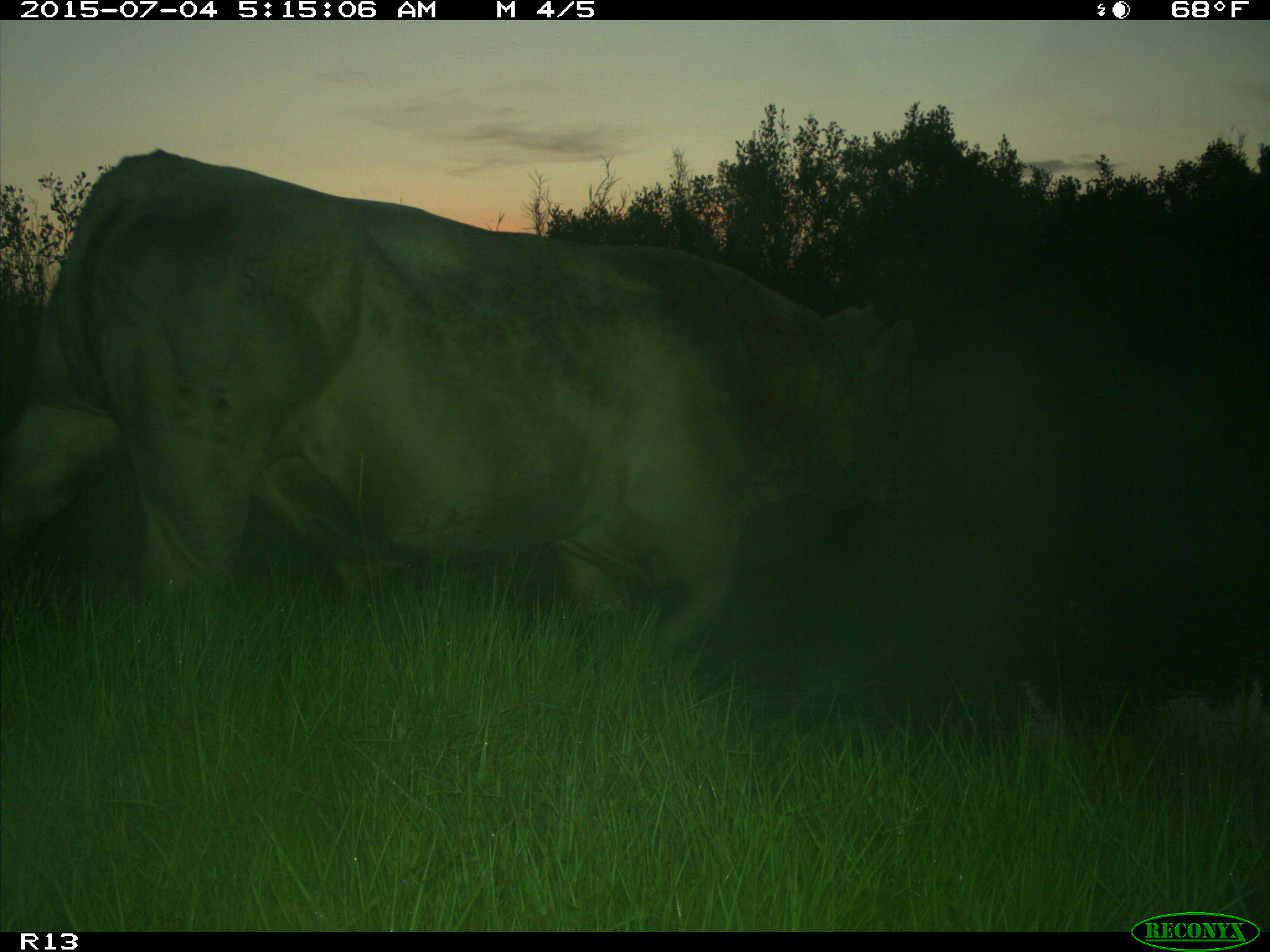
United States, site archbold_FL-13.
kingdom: Animalia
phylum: Chordata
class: Mammalia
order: Artiodactyla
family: Bovidae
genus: Bos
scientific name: Bos taurus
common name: domestic cow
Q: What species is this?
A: Bos taurus (domestic cow).